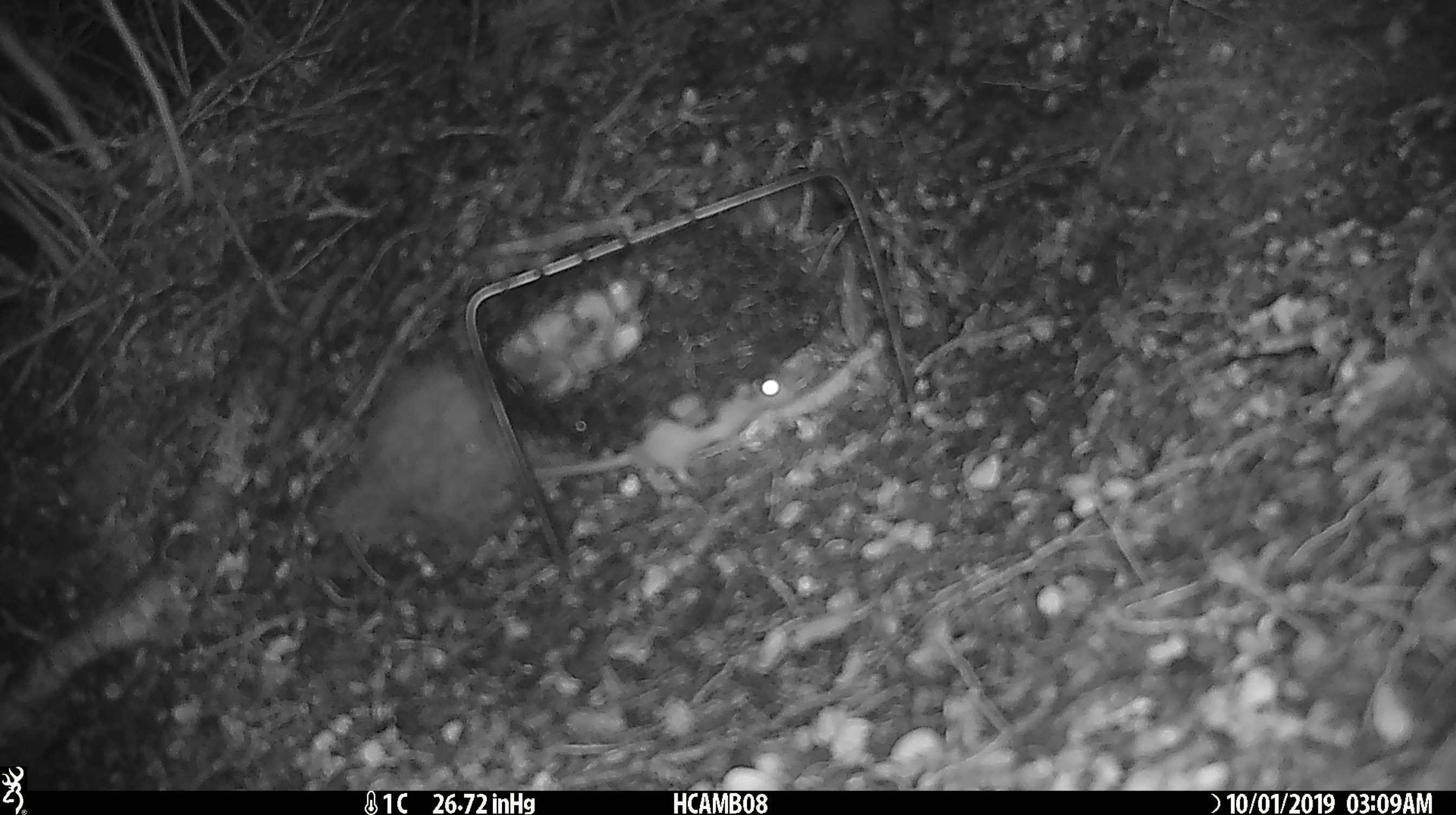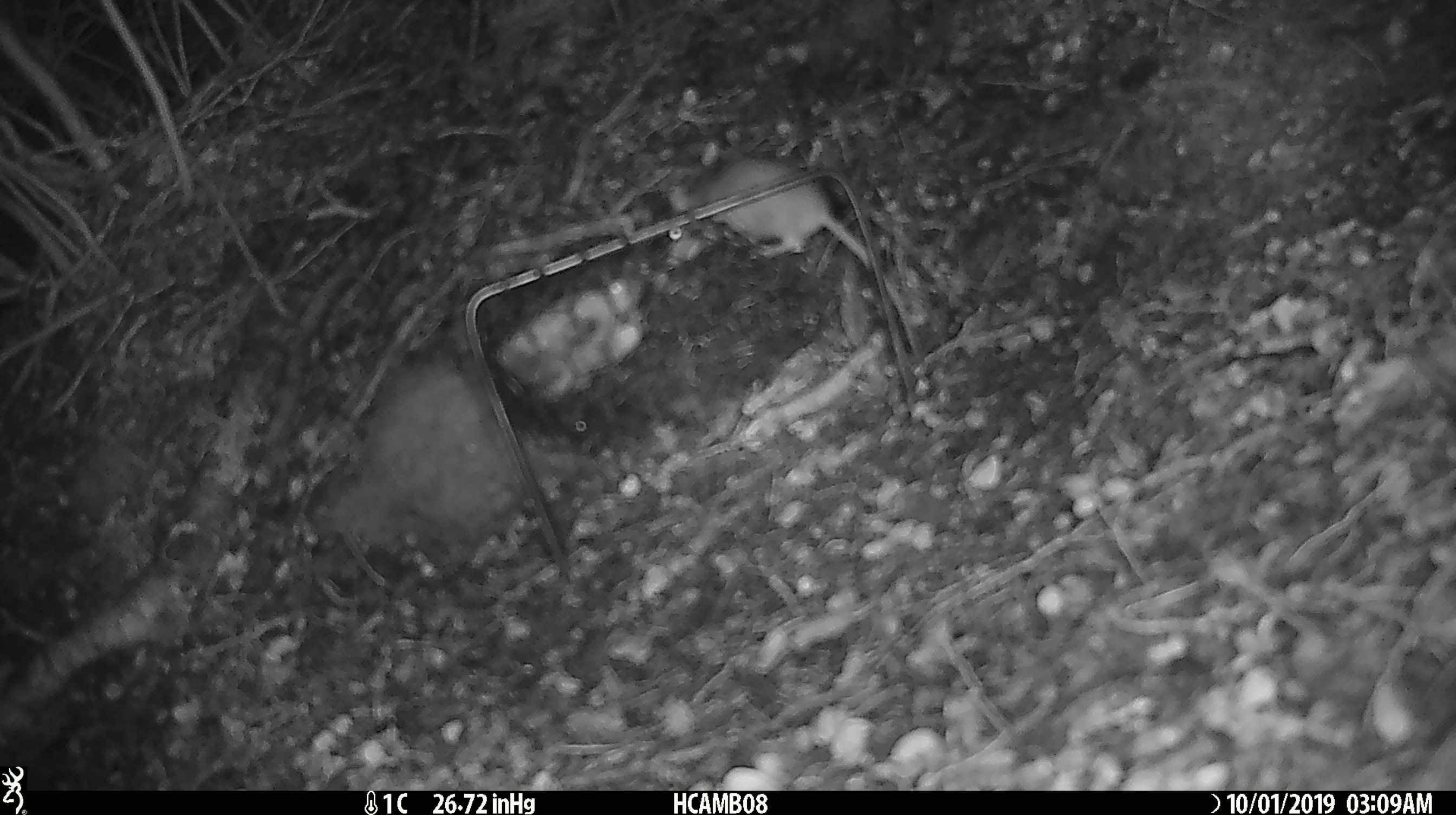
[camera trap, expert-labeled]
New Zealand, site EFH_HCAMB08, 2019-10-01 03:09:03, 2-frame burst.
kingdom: Animalia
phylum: Chordata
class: Mammalia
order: Rodentia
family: Muridae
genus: Mus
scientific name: Mus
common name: mouse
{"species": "mouse (Mus)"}